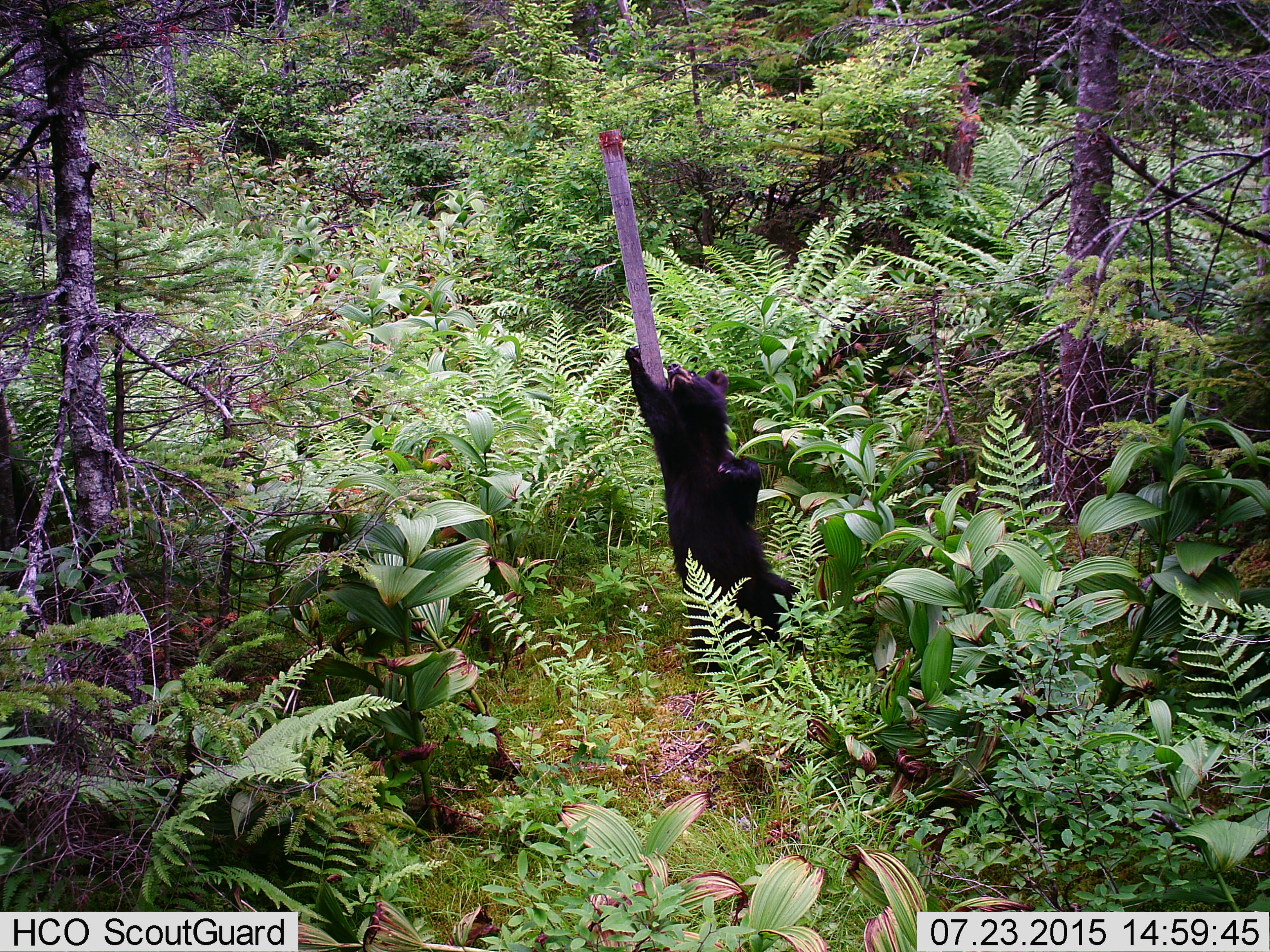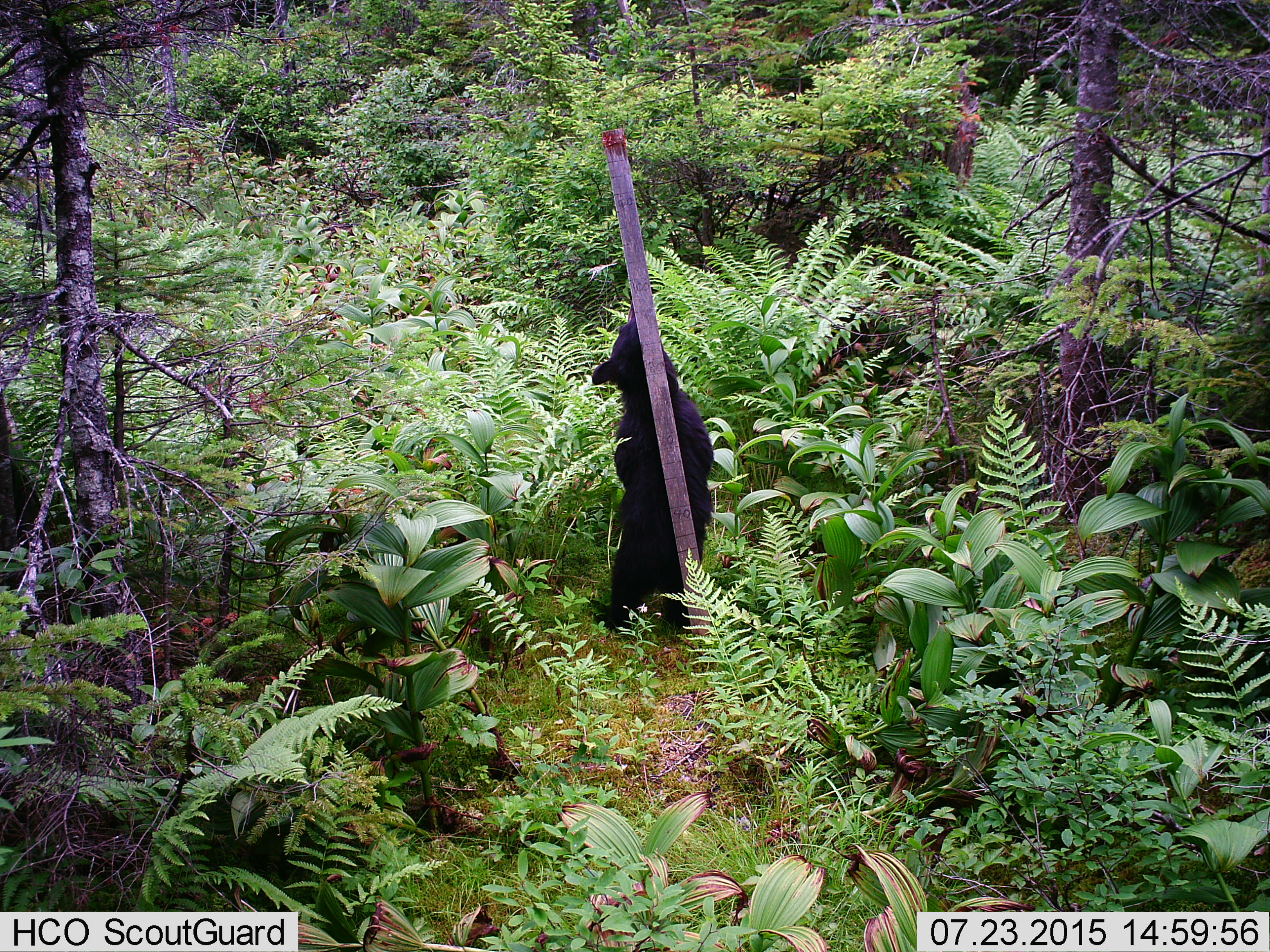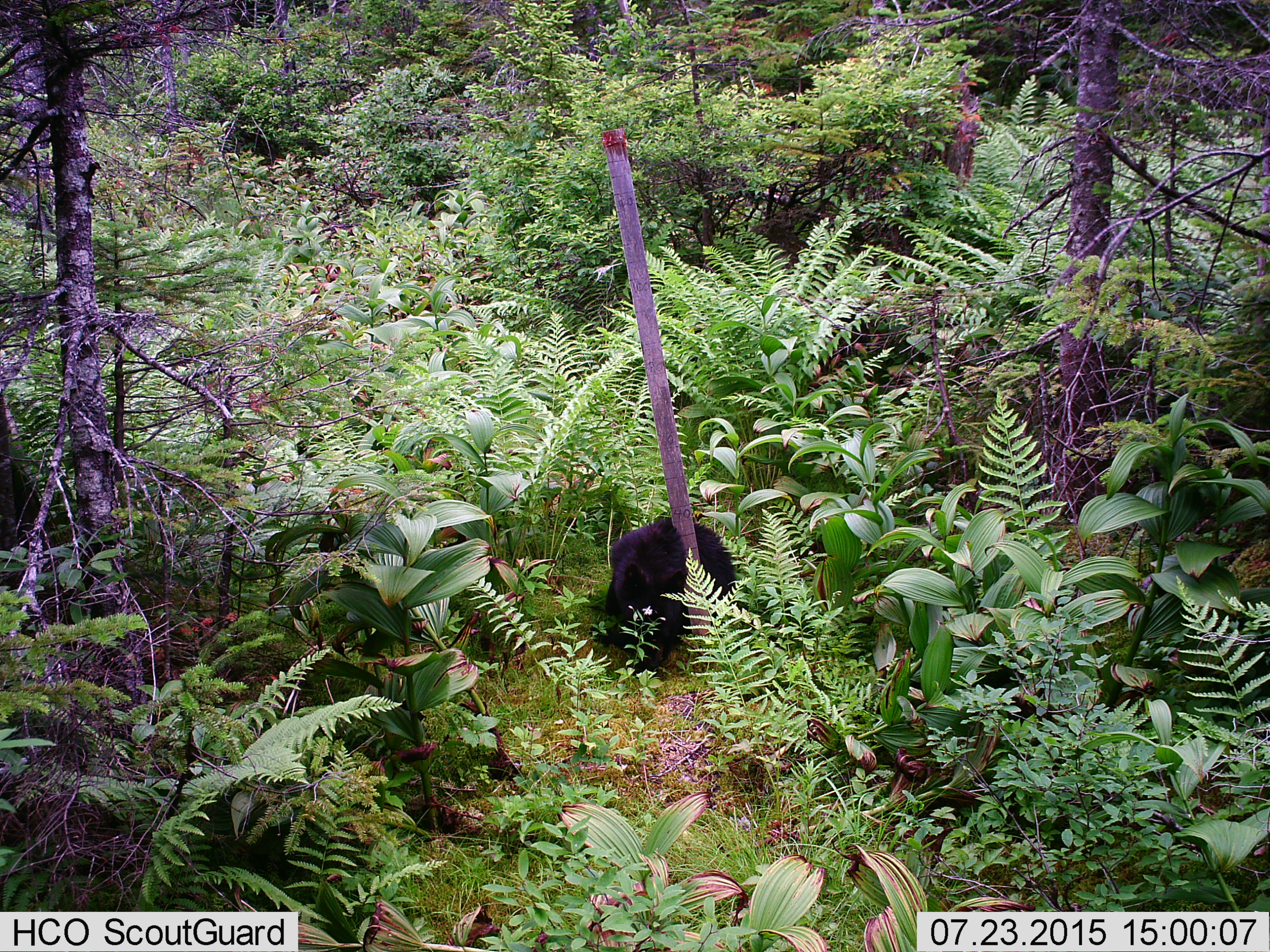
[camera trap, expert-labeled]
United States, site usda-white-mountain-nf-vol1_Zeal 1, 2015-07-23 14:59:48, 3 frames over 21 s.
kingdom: Animalia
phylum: Chordata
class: Mammalia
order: Carnivora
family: Ursidae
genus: Ursus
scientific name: Ursus americanus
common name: black bear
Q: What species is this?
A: Black bear (Ursus americanus).